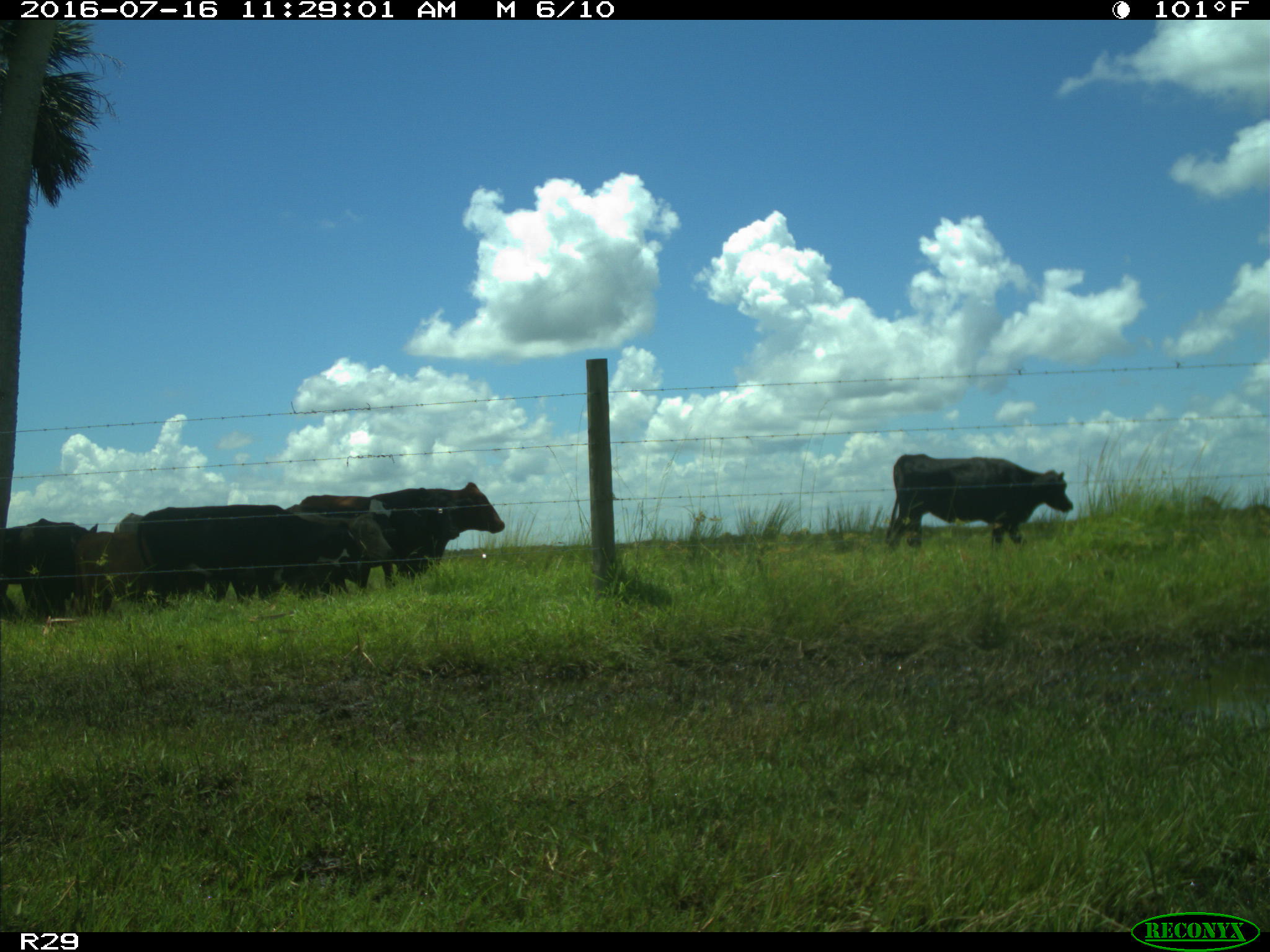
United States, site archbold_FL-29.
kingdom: Animalia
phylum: Chordata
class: Mammalia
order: Artiodactyla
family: Bovidae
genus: Bos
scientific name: Bos taurus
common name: domestic cow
Bos taurus (domestic cow).